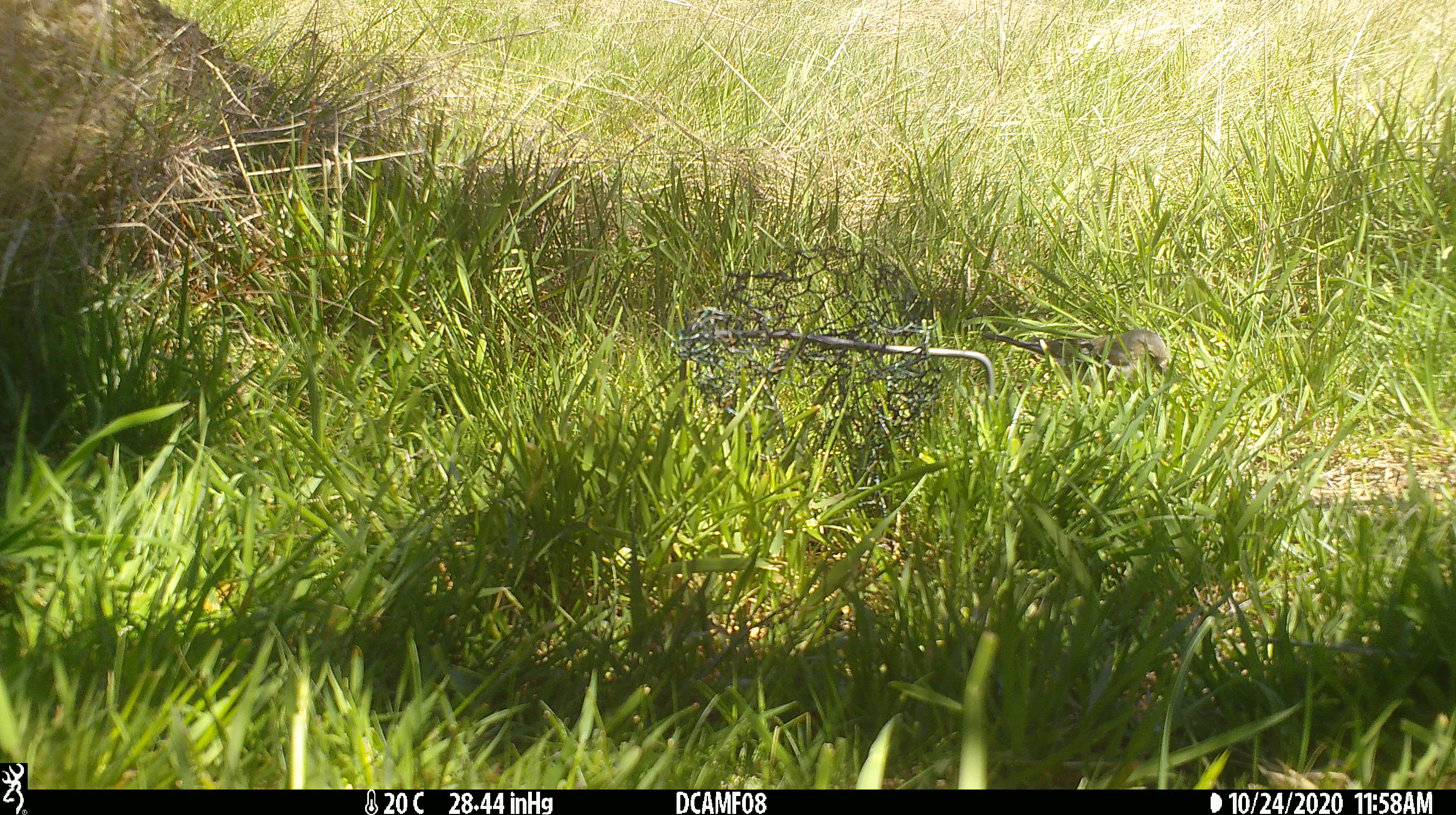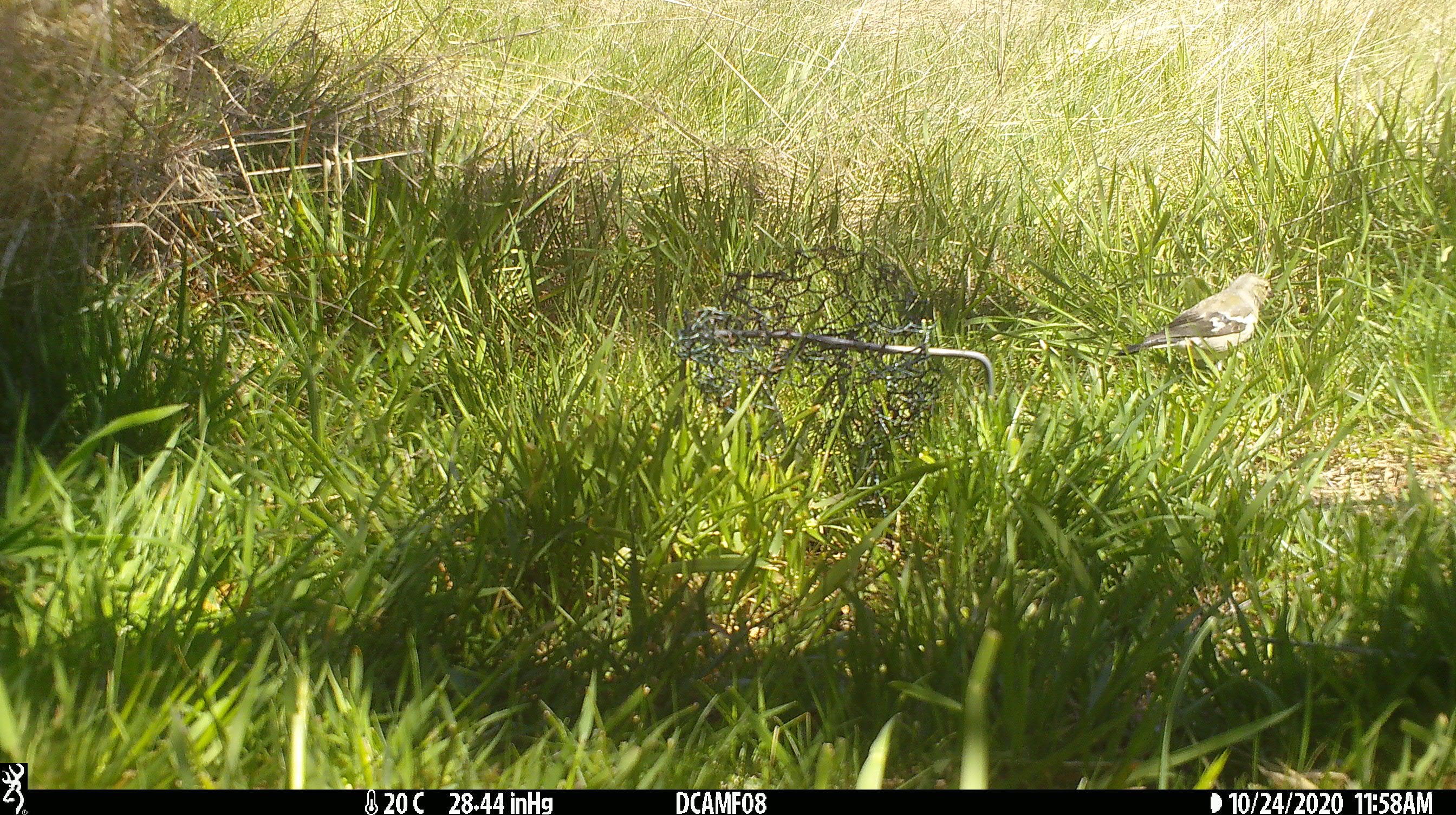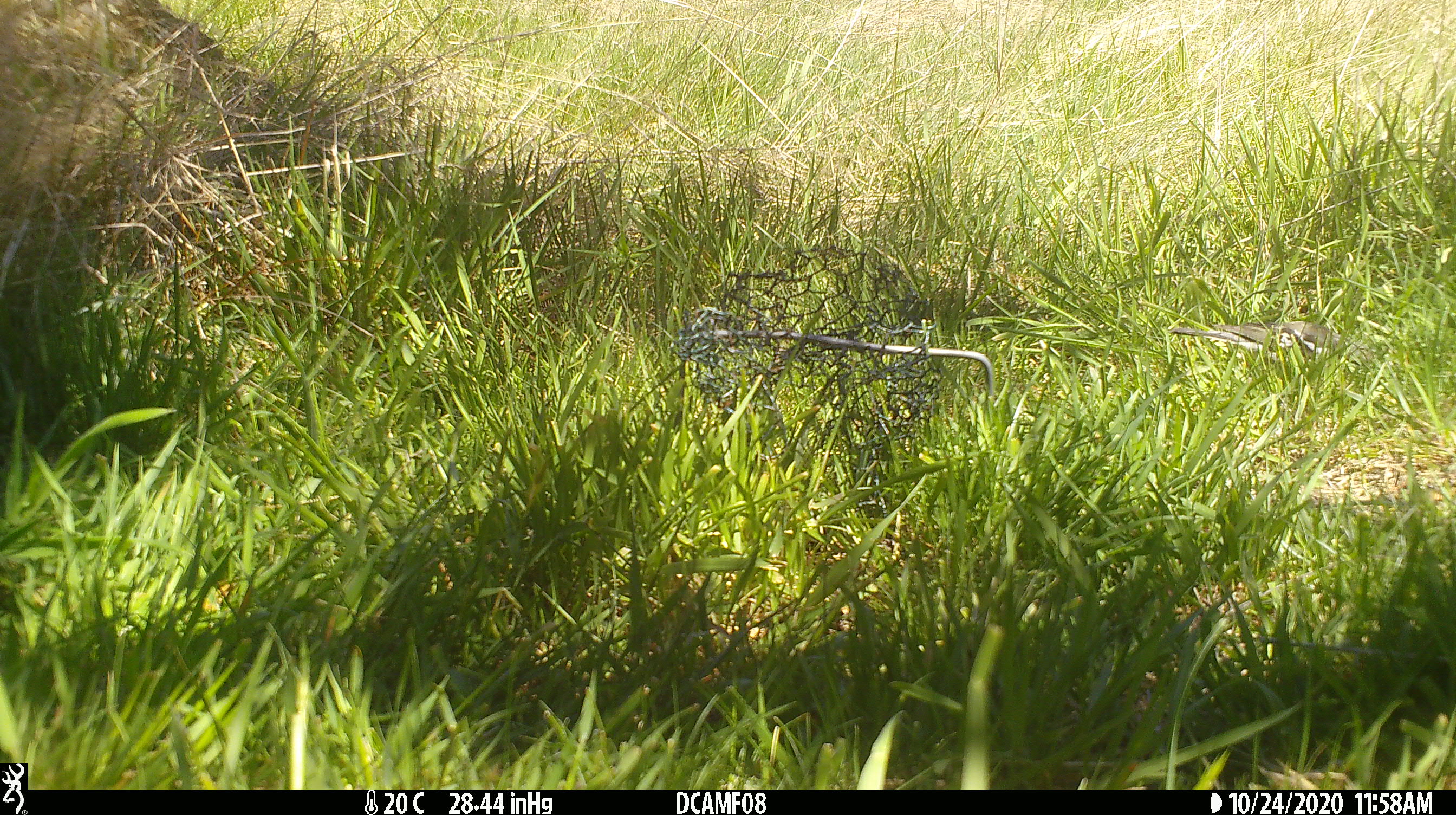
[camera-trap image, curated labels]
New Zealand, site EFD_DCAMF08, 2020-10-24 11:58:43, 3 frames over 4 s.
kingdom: Animalia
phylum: Chordata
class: Aves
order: Passeriformes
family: Fringillidae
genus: Fringilla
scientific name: Fringilla coelebs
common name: common chaffinch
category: chaffinch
Chaffinch (common chaffinch) (Fringilla coelebs).